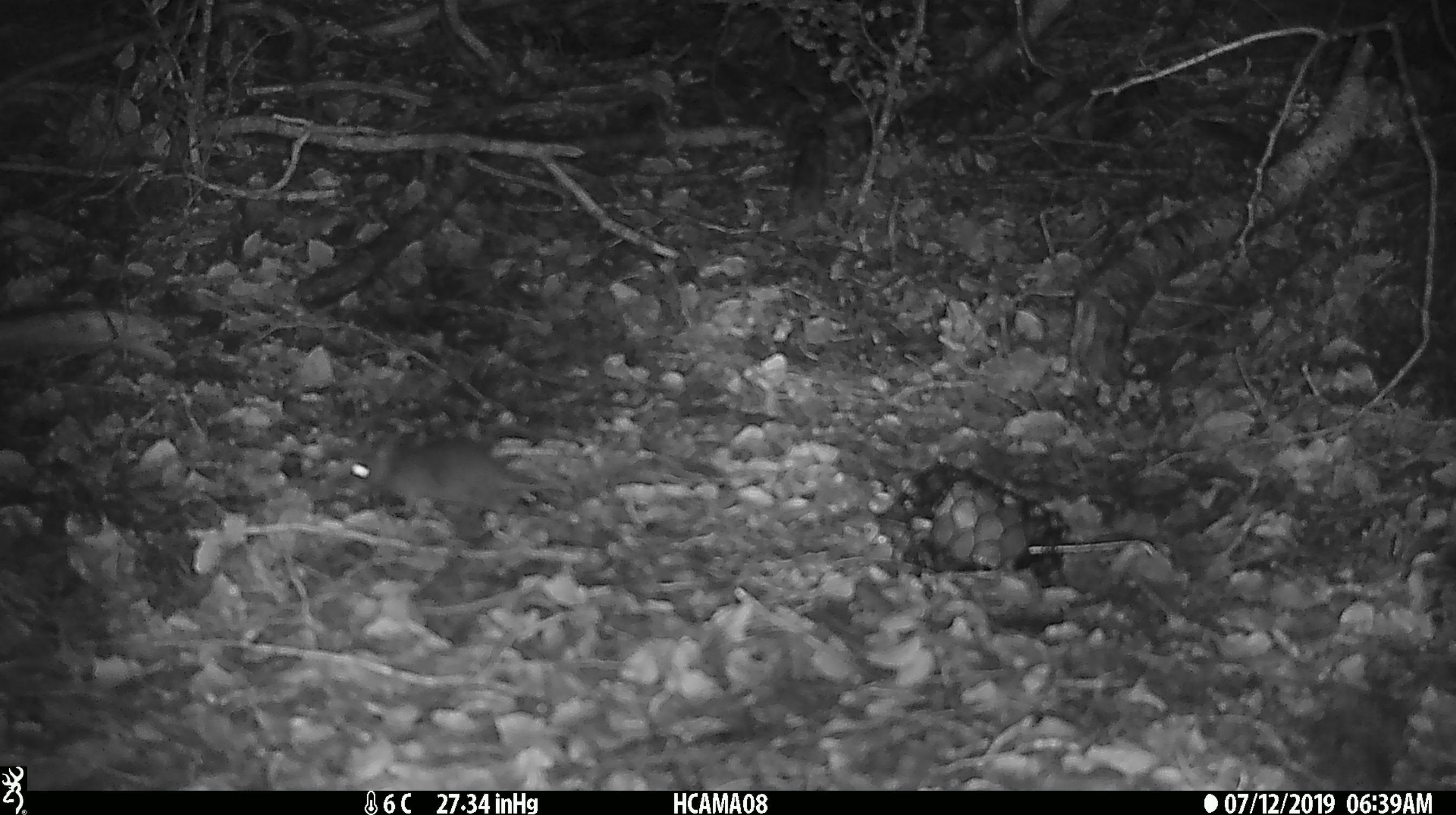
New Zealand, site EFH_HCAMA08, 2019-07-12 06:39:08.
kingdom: Animalia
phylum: Chordata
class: Mammalia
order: Rodentia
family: Muridae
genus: Mus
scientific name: Mus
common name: mouse